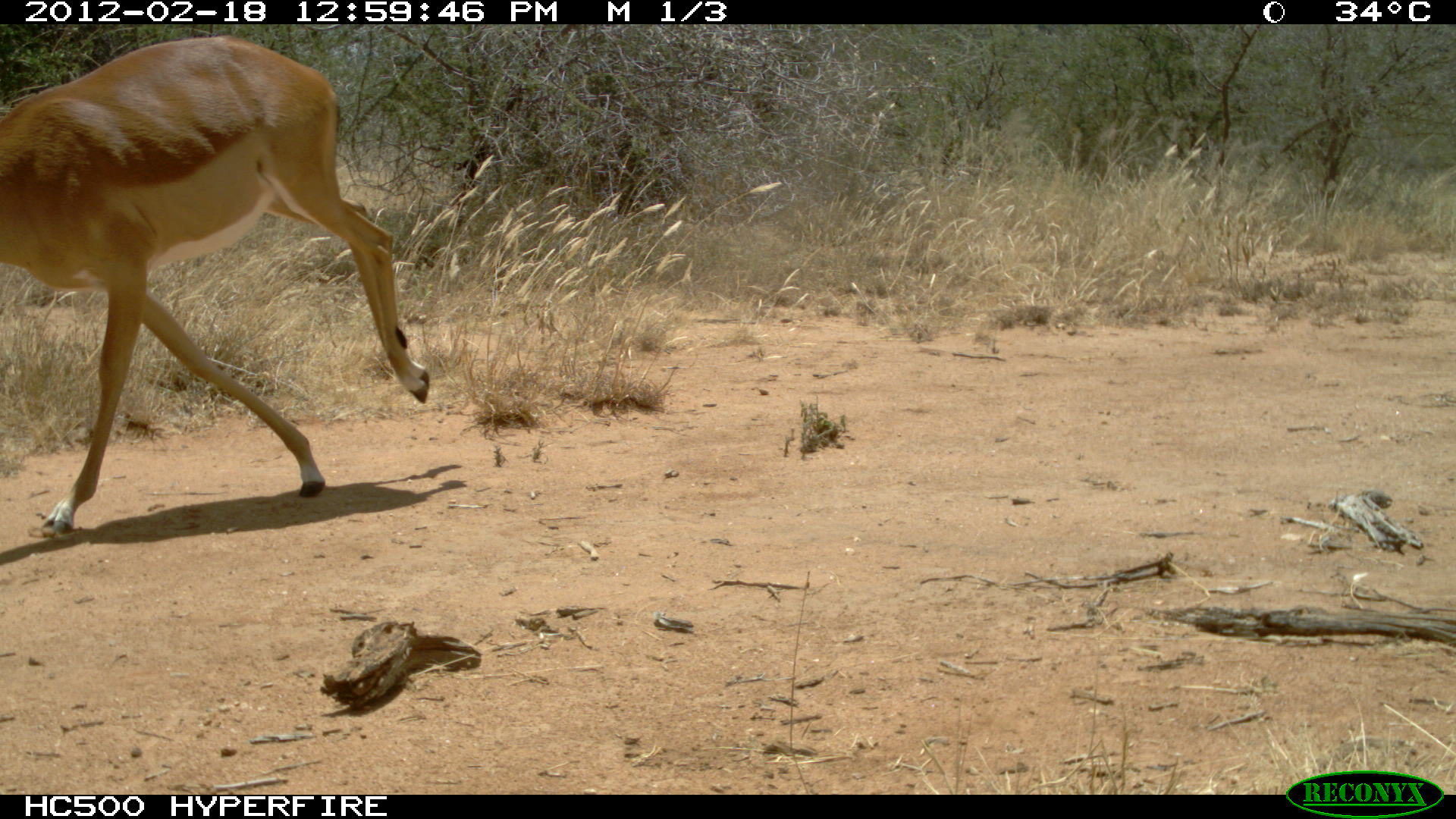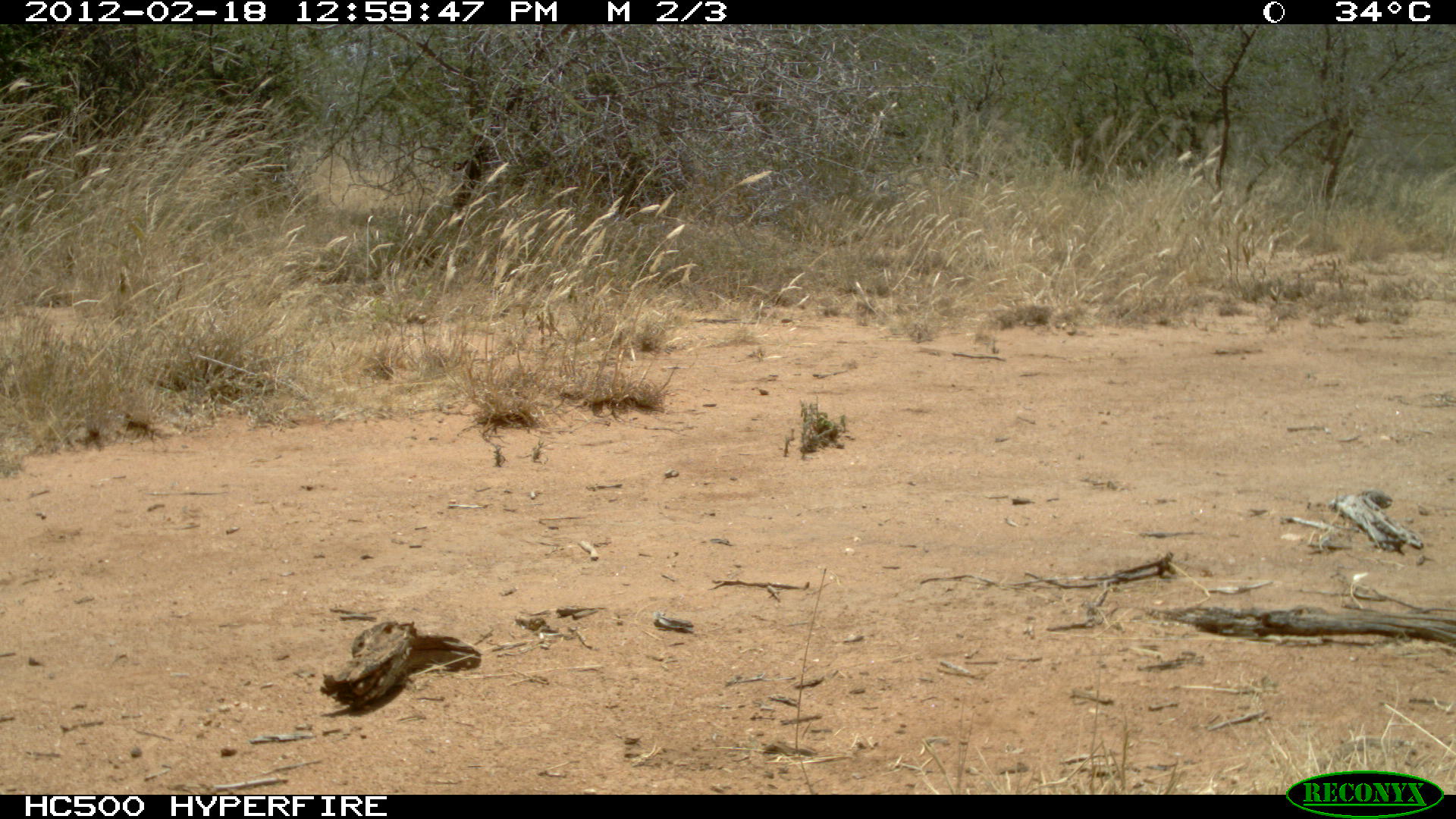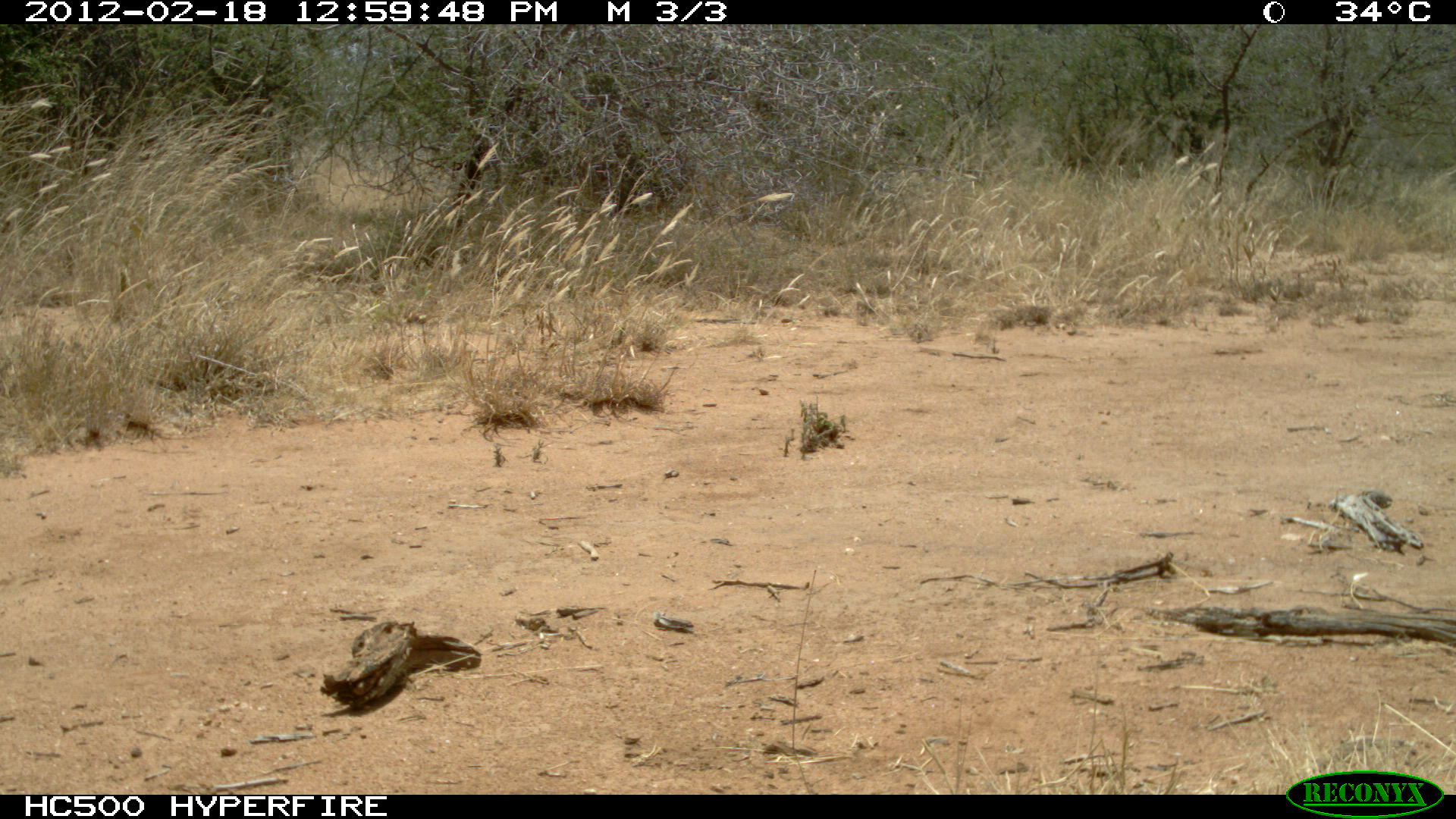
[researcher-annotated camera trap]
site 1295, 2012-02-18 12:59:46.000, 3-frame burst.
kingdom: Animalia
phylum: Chordata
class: Mammalia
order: Artiodactyla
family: Bovidae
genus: Aepyceros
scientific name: Aepyceros melampus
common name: impala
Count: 1.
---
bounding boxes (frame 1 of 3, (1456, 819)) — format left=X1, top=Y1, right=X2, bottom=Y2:
aepyceros melampus: left=1, top=32, right=432, bottom=535